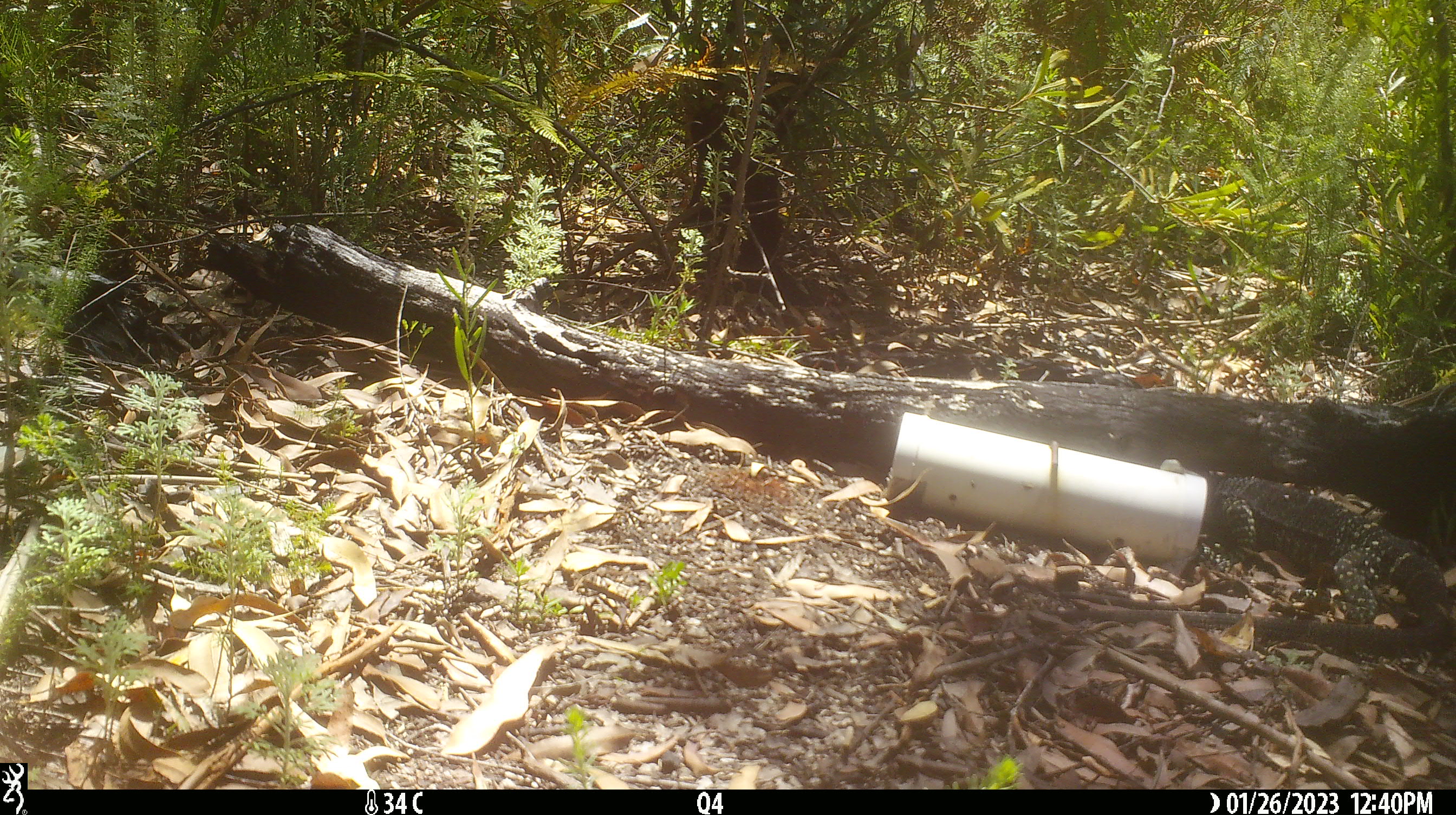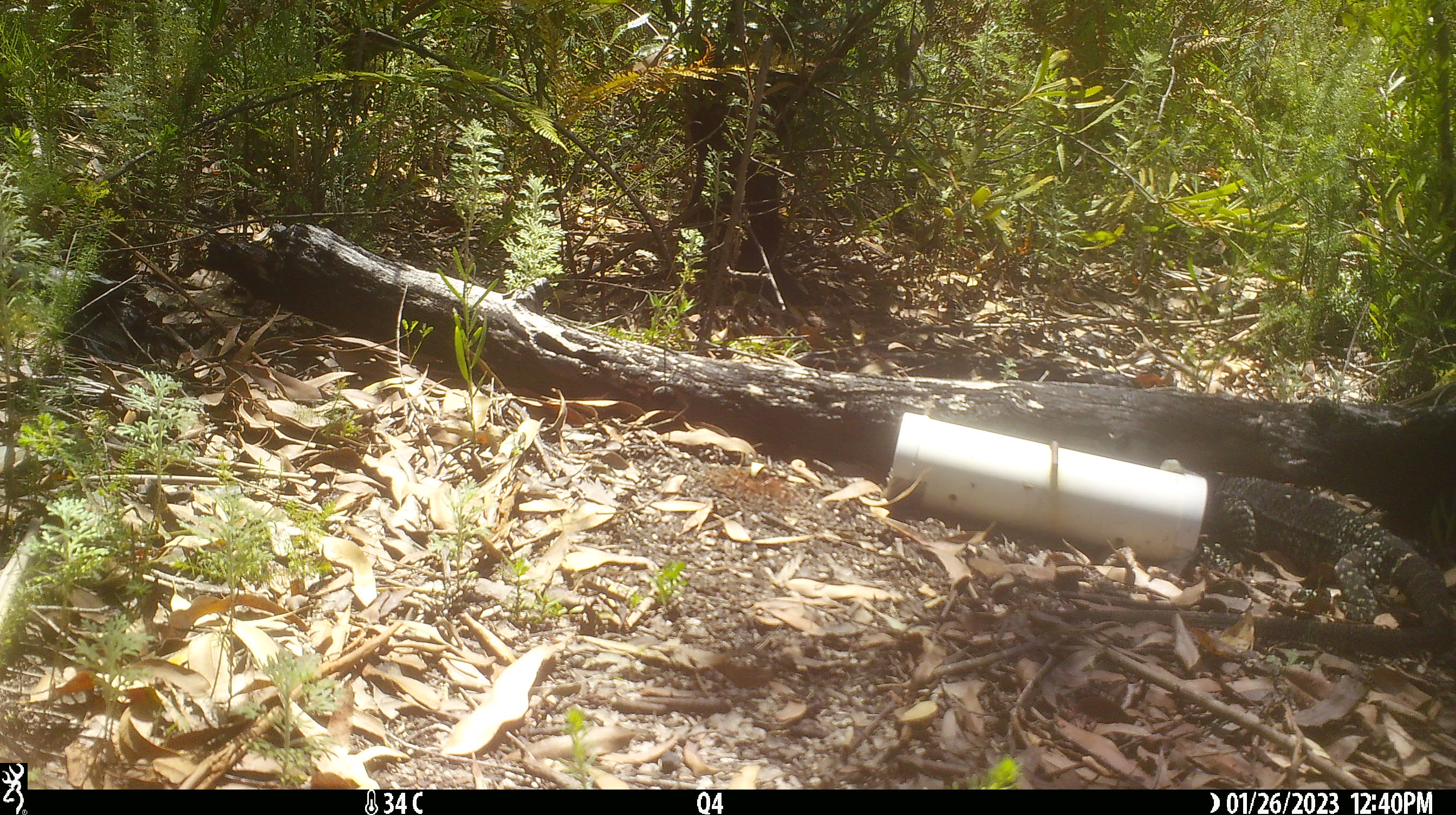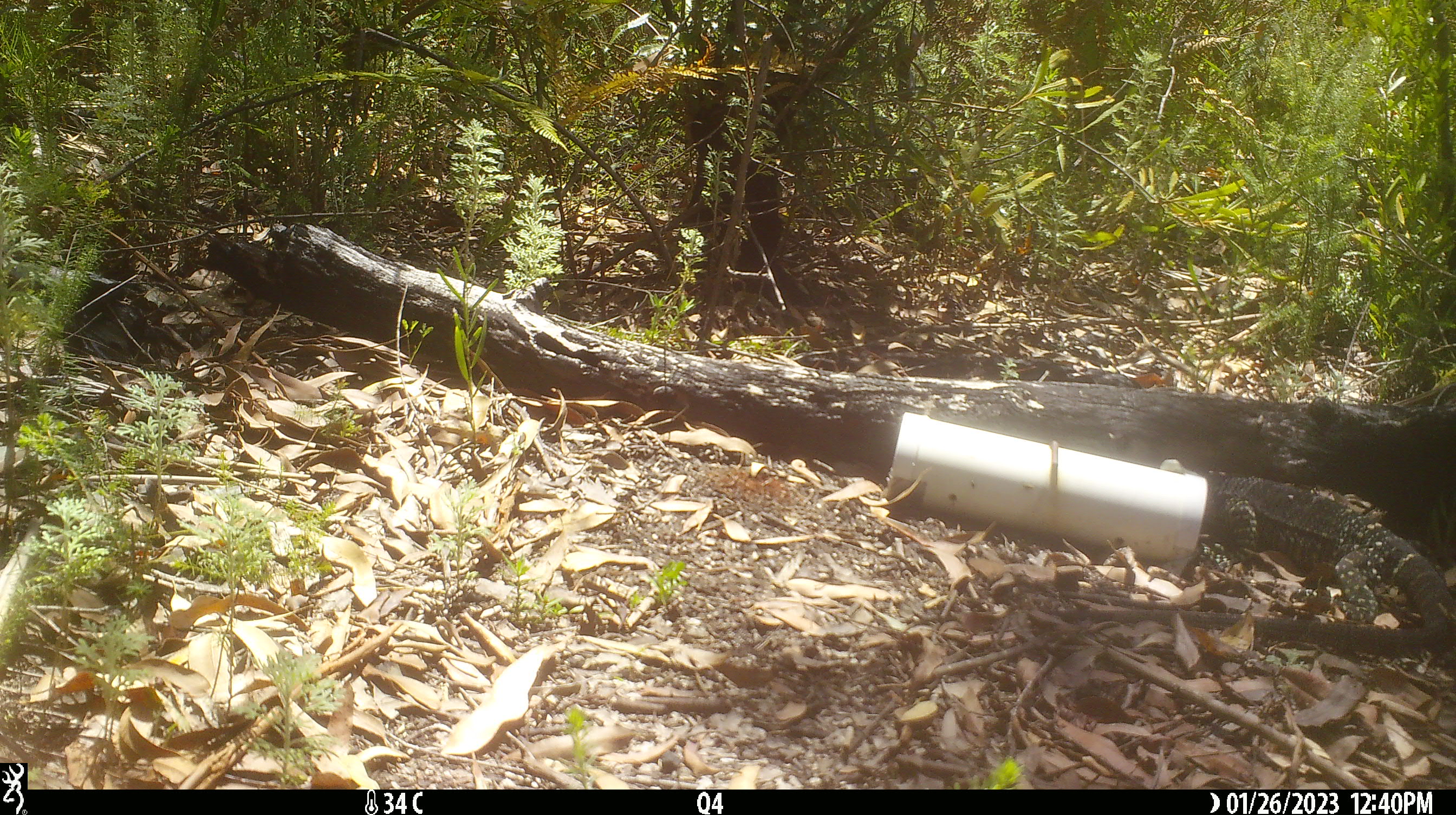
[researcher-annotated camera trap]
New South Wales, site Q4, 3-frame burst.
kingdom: Animalia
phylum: Chordata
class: Reptilia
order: Squamata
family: Varanidae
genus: Varanus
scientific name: Varanus varius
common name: lace monitor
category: goanna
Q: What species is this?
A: Goanna (lace monitor) (Varanus varius).